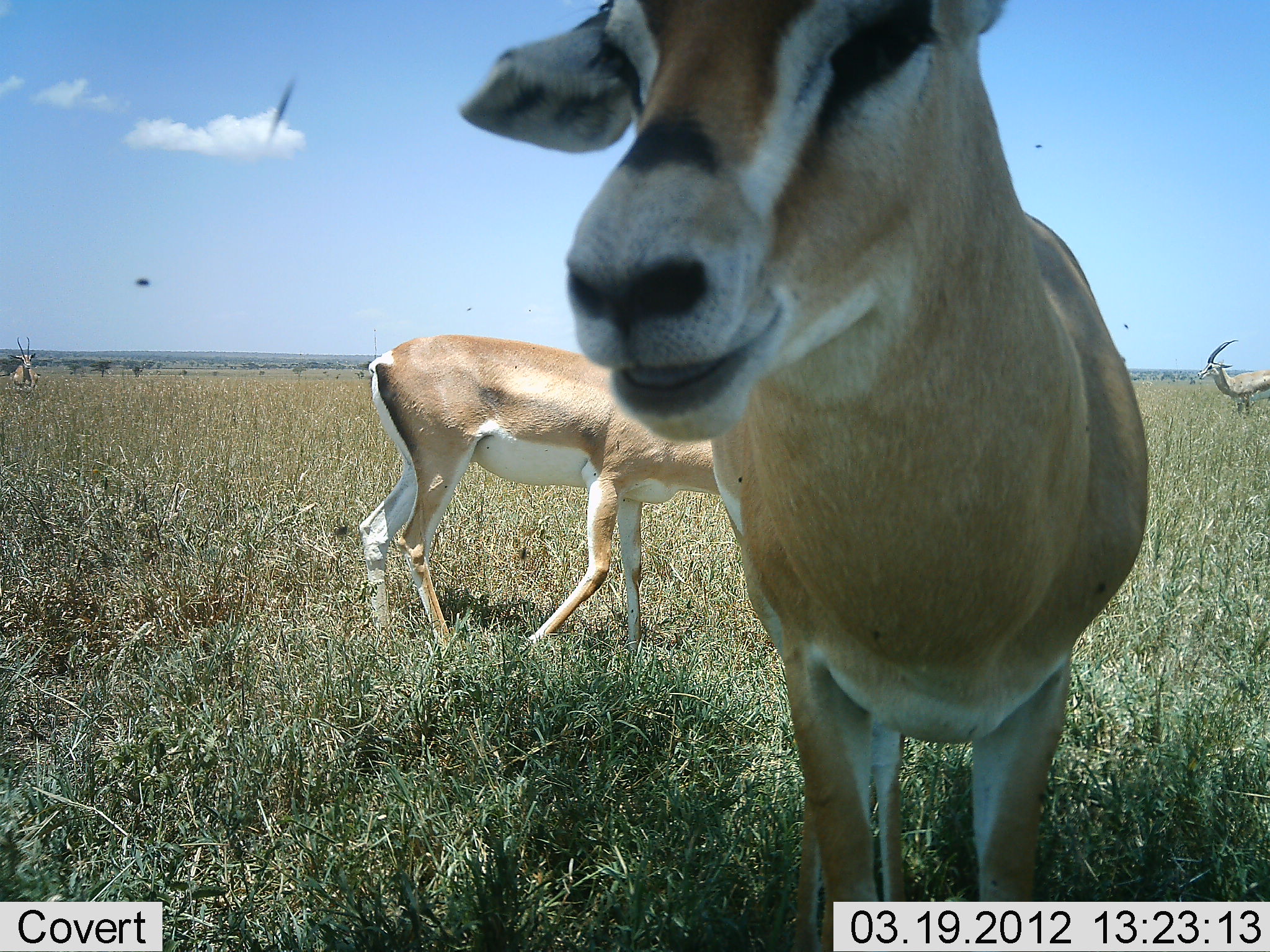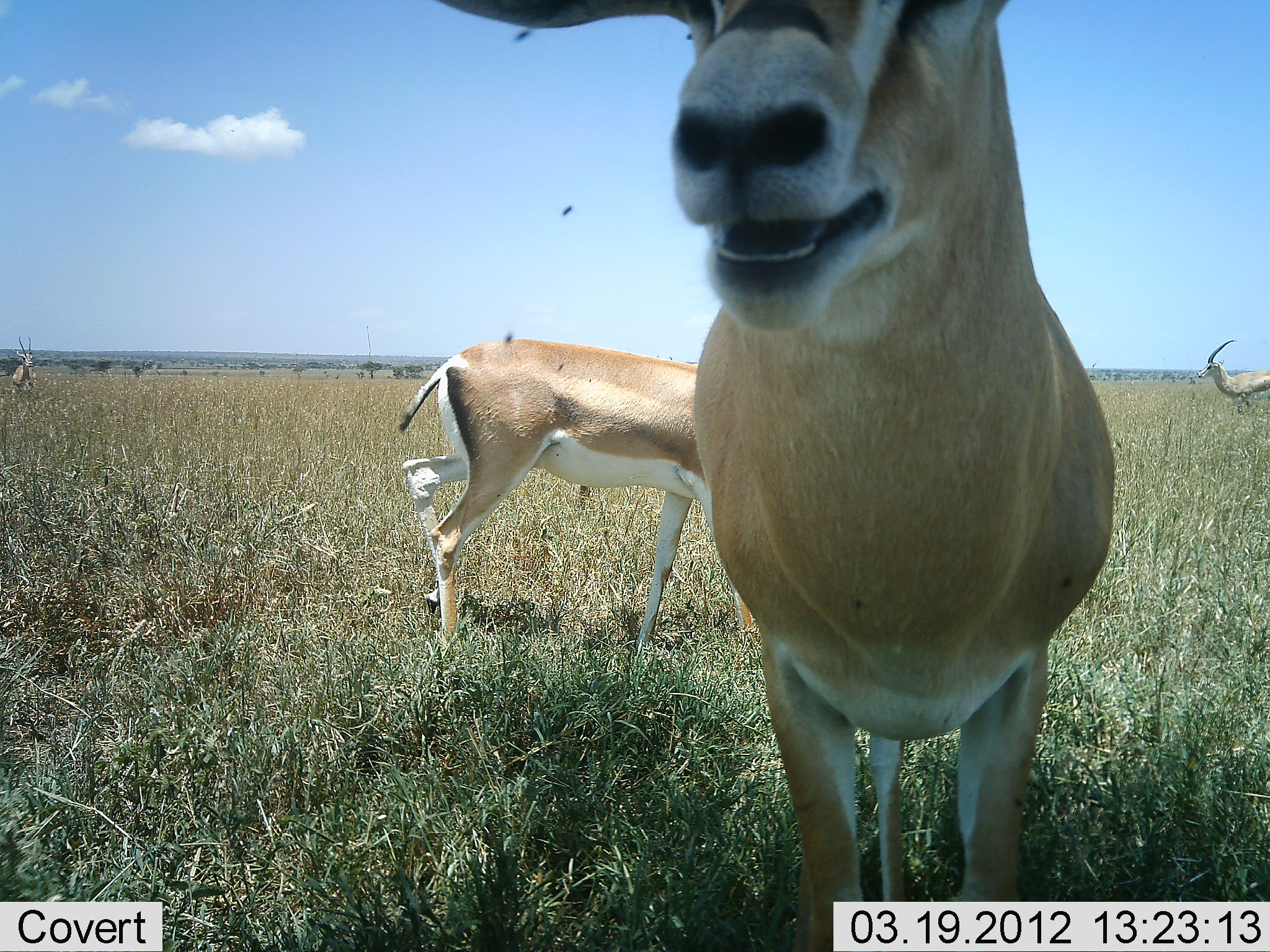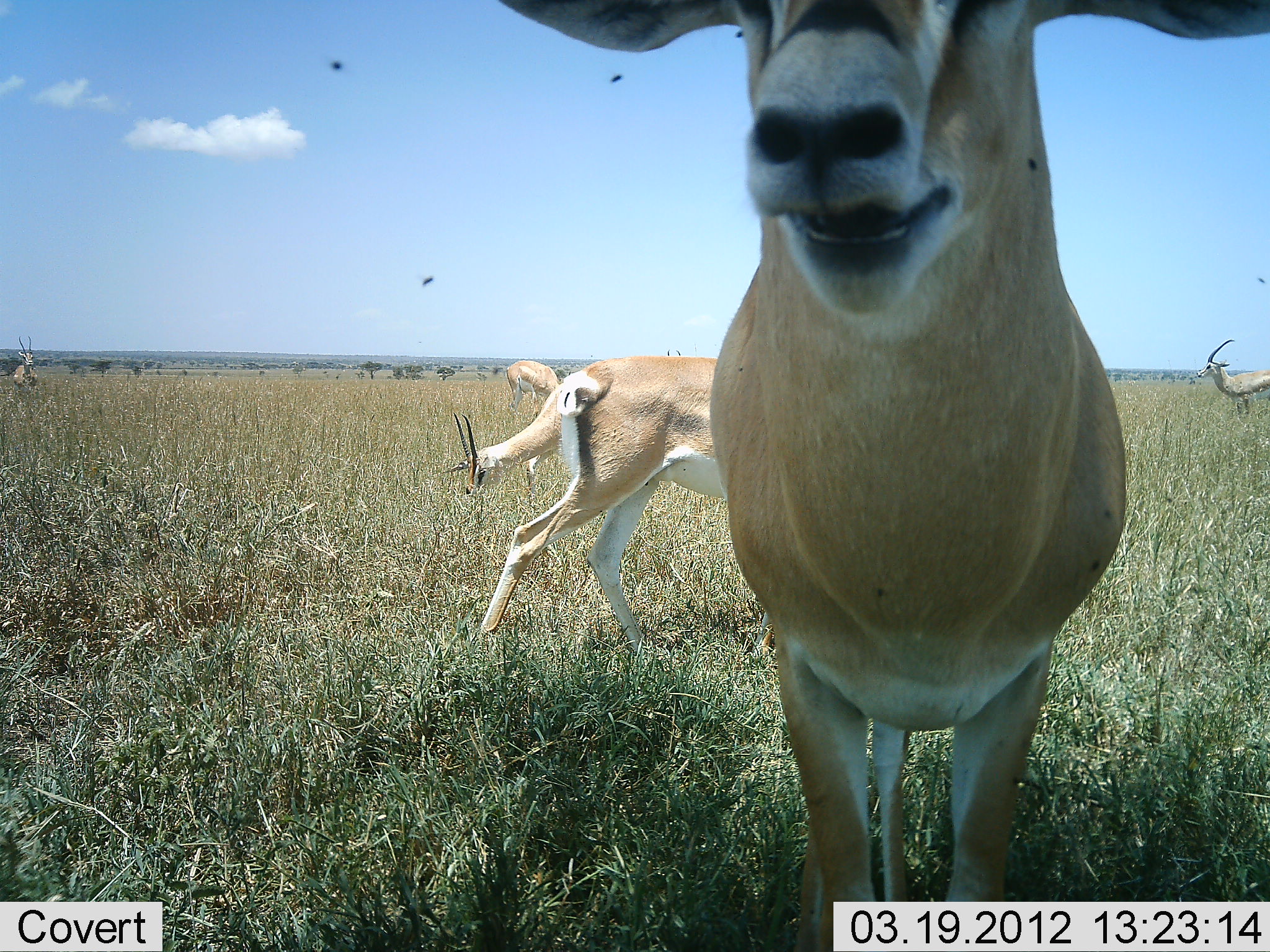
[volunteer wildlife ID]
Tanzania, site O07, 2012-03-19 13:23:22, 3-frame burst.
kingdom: Animalia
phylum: Chordata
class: Mammalia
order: Artiodactyla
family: Bovidae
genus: Nanger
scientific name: Nanger granti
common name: grant's gazelle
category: gazellegrants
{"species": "gazellegrants (grant's gazelle) (Nanger granti)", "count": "4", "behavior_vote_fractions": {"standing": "94%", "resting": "0%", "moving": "53%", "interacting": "6%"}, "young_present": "0%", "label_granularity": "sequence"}